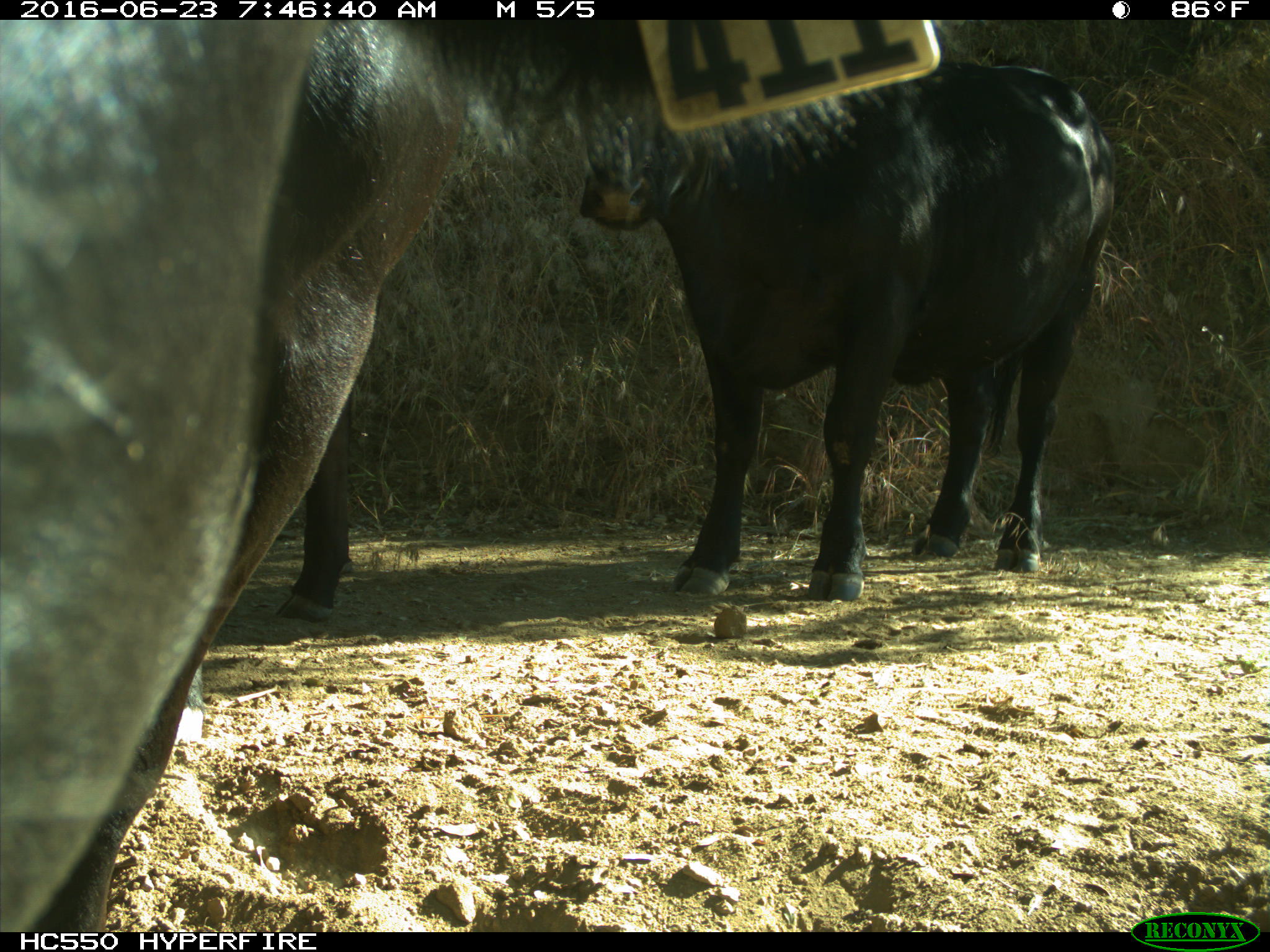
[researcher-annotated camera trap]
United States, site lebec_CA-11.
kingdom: Animalia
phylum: Chordata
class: Mammalia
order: Artiodactyla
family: Bovidae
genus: Bos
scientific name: Bos taurus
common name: domestic cow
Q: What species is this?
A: Bos taurus (domestic cow).